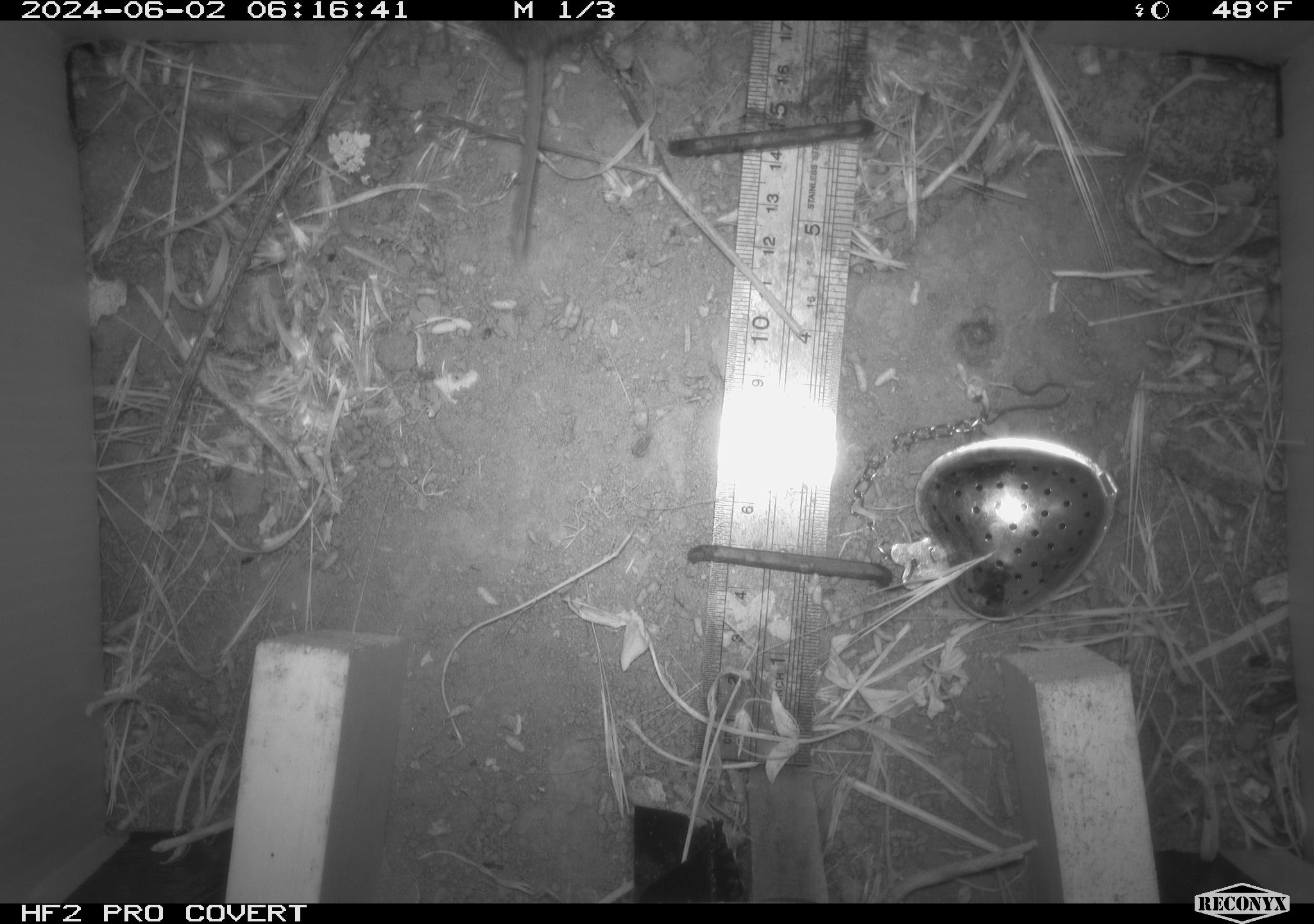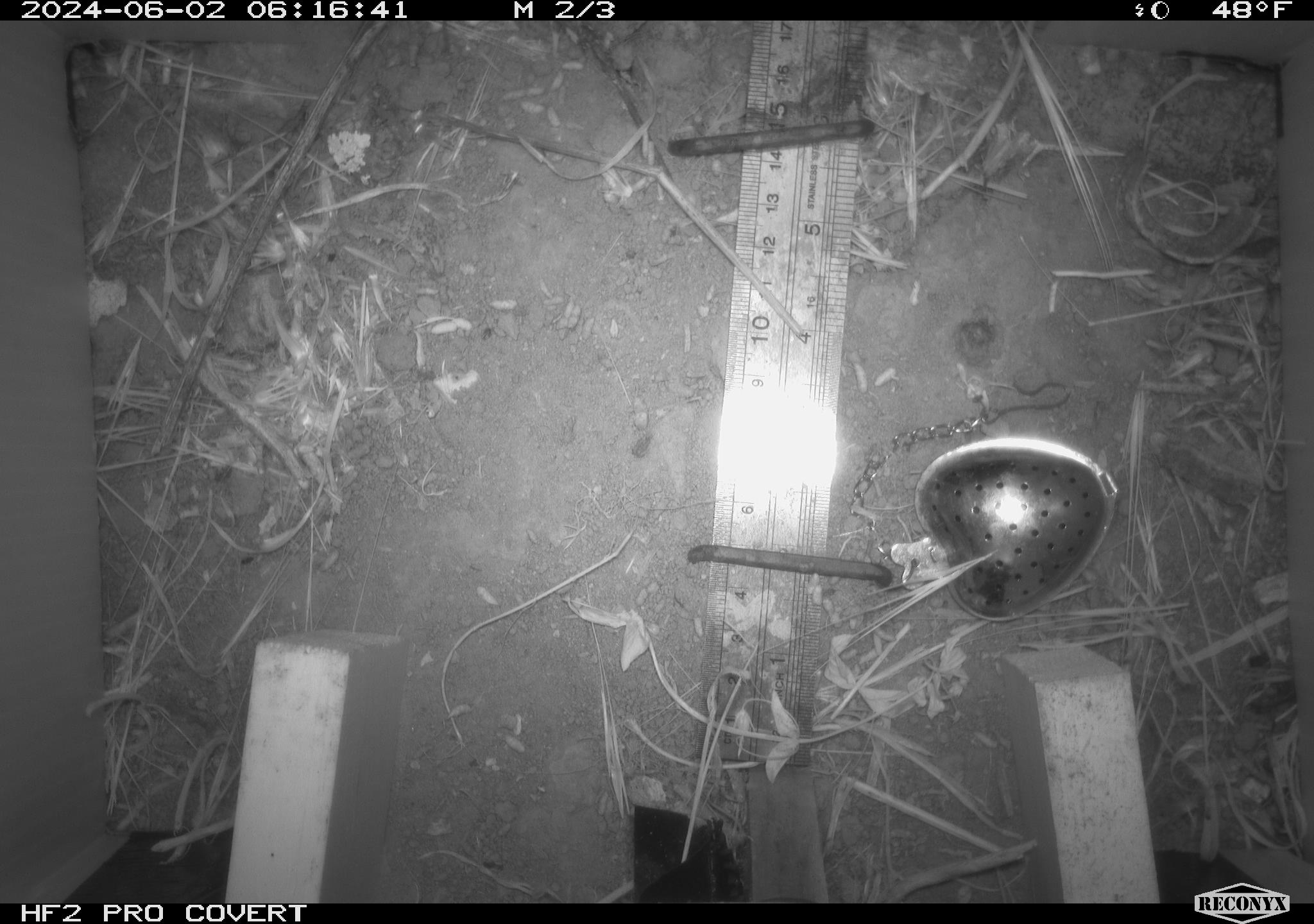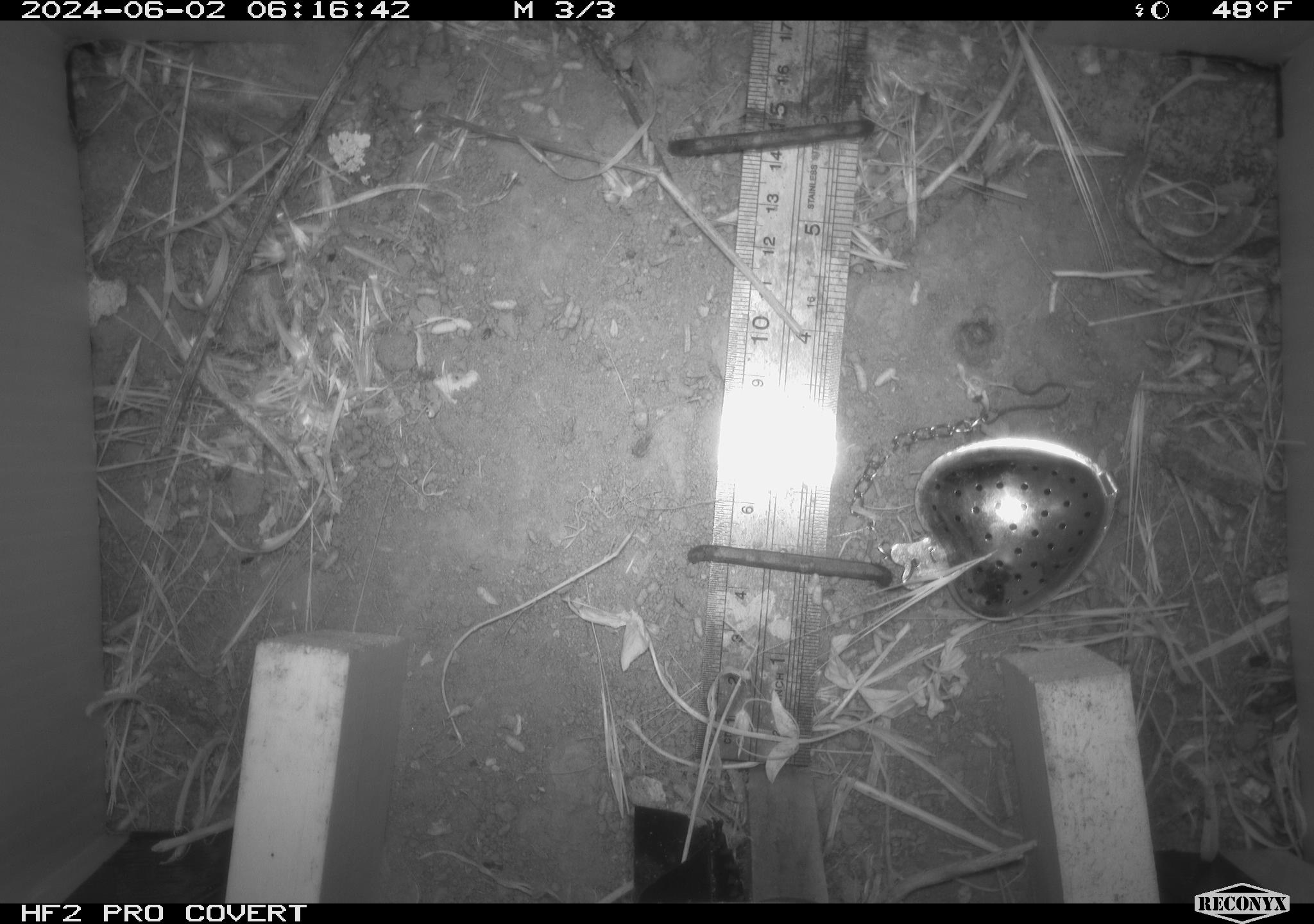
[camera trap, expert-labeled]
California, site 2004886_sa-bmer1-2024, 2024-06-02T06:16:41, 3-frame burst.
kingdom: Animalia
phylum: Chordata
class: Mammalia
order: Rodentia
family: Cricetidae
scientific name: Arvicolinae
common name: voles, lemmings, and muskrats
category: arvicolinae subfamily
Arvicolinae subfamily (voles, lemmings, and muskrats) (Arvicolinae).